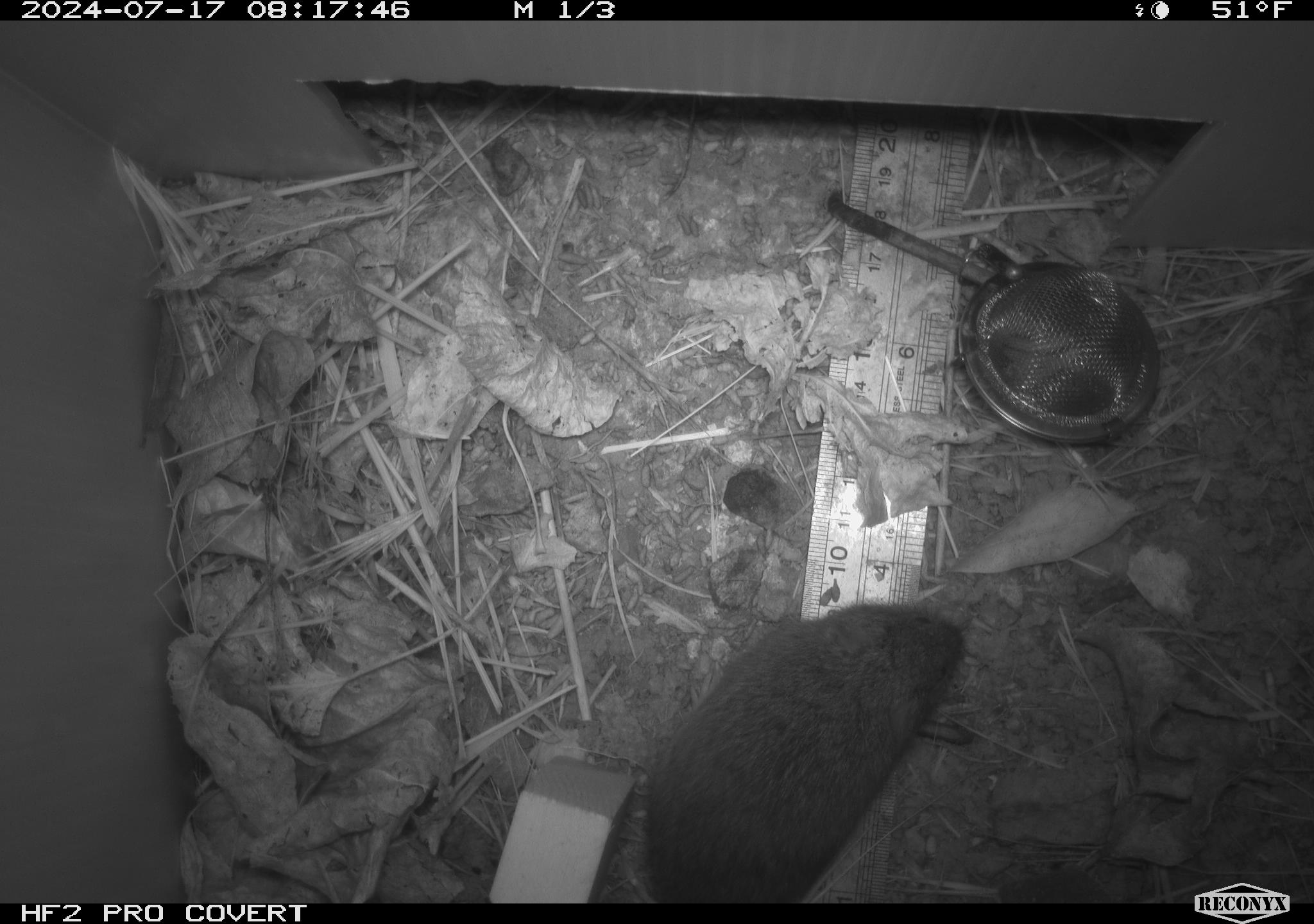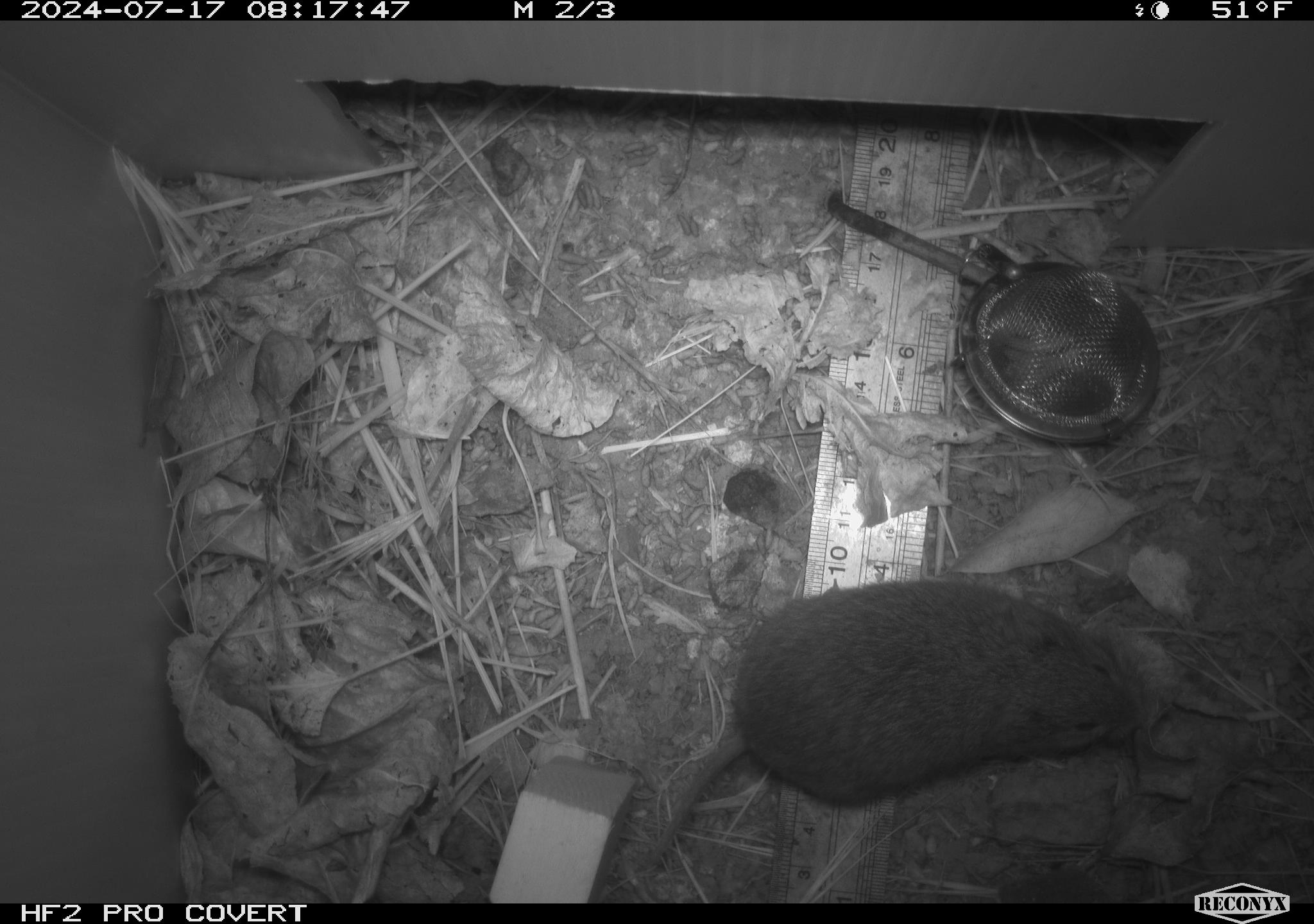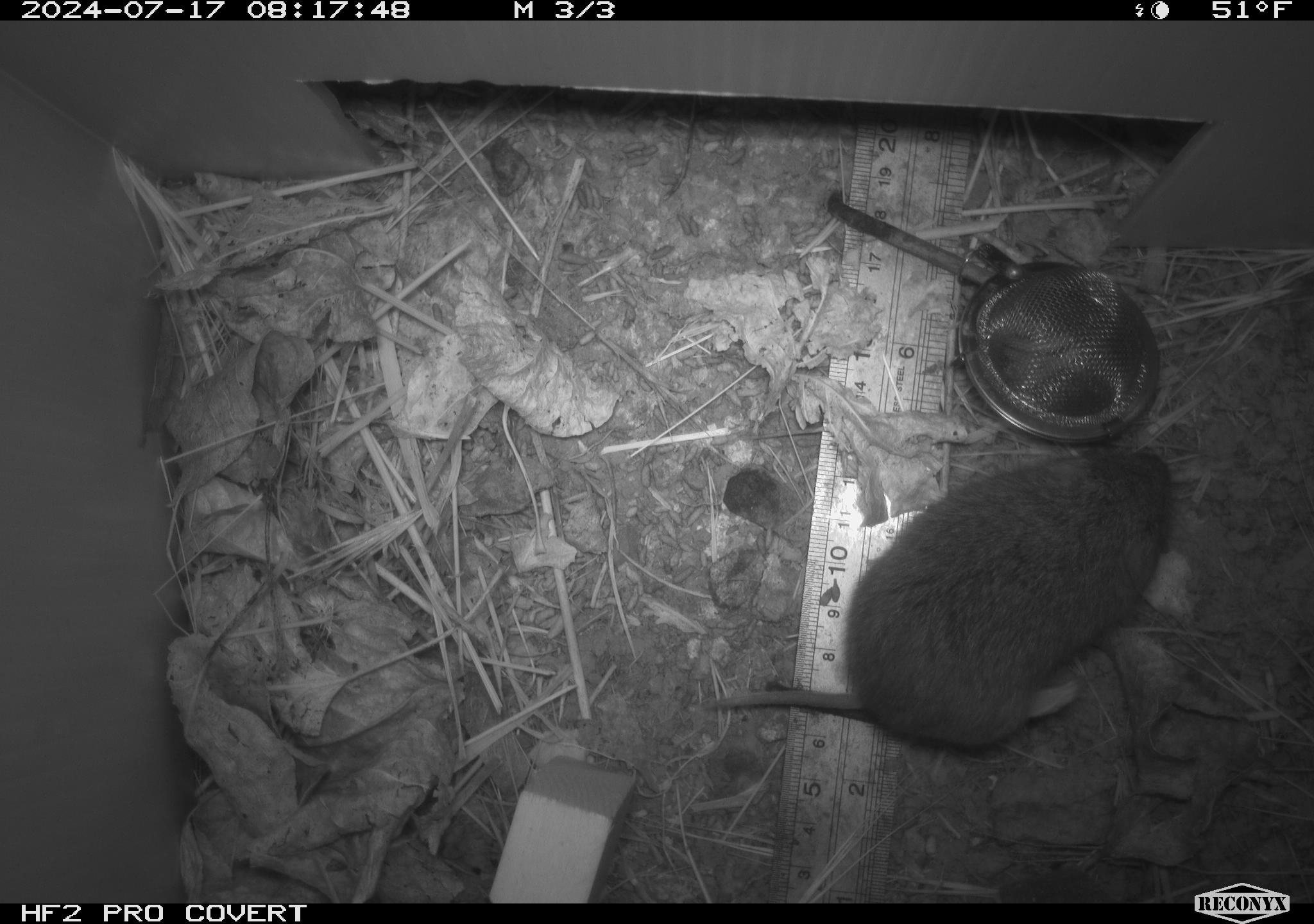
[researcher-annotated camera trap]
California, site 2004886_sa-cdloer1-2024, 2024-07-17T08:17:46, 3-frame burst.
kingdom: Animalia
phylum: Chordata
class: Mammalia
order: Rodentia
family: Cricetidae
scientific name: Arvicolinae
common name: voles, lemmings, and muskrats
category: arvicolinae subfamily